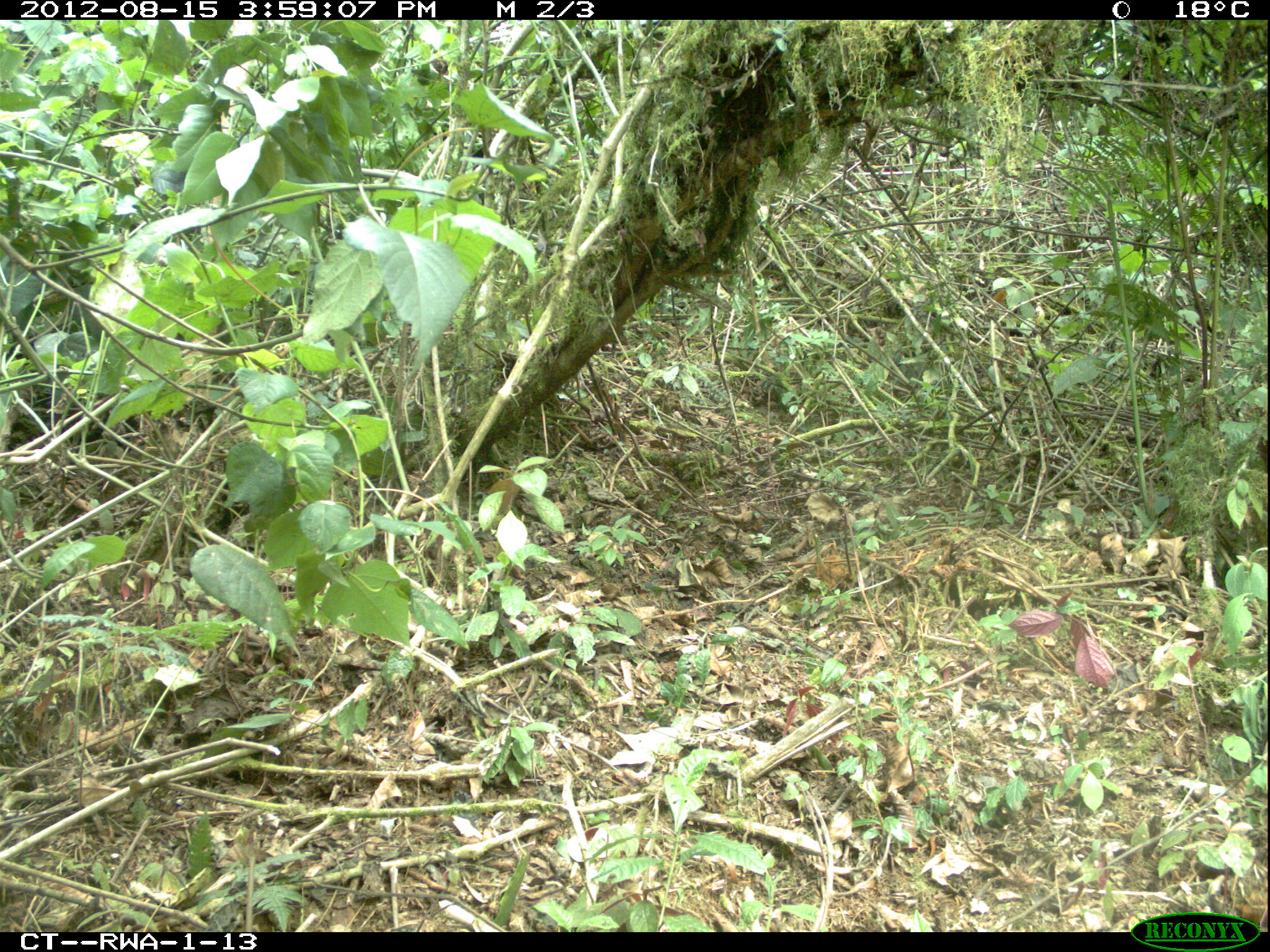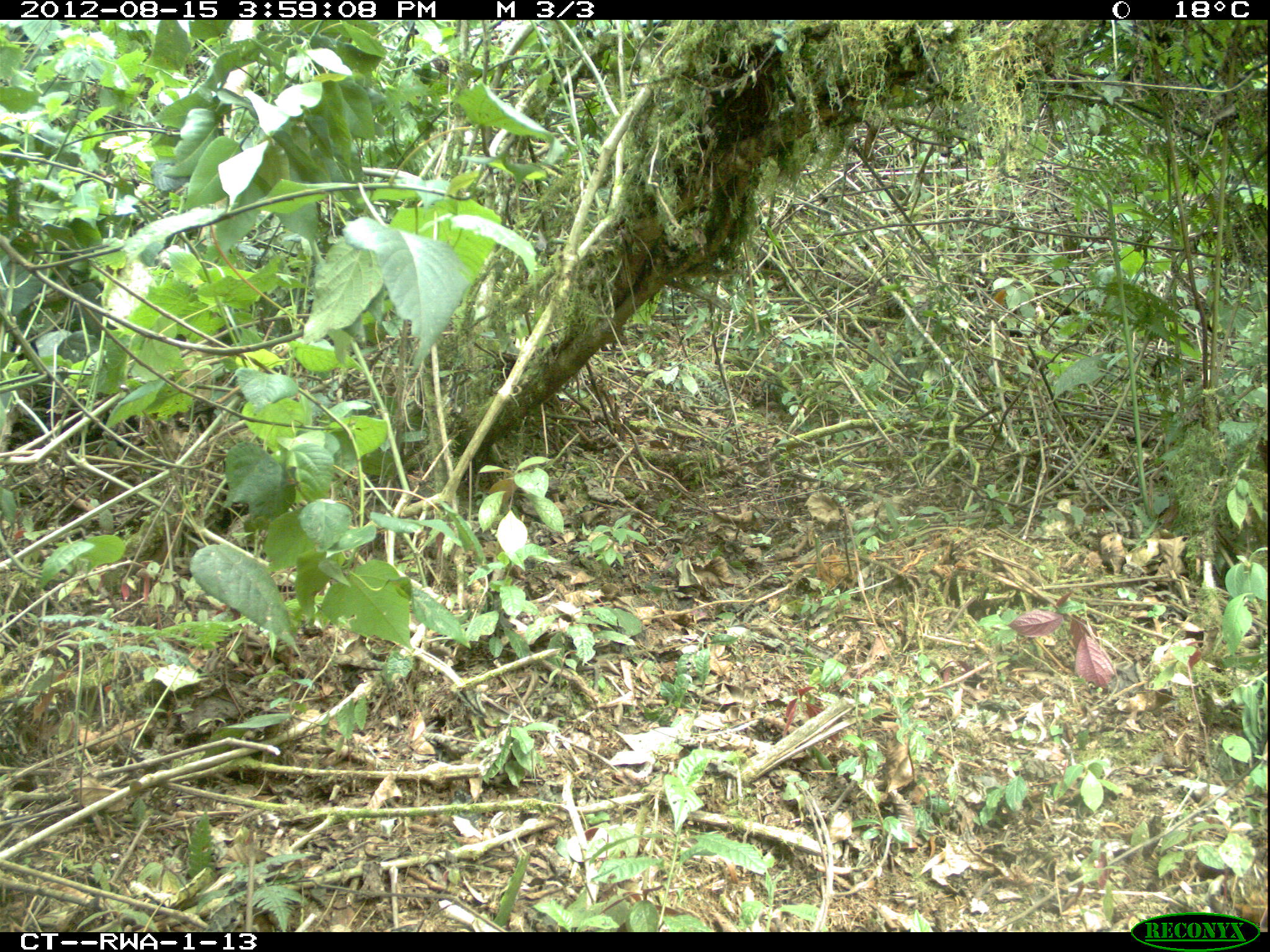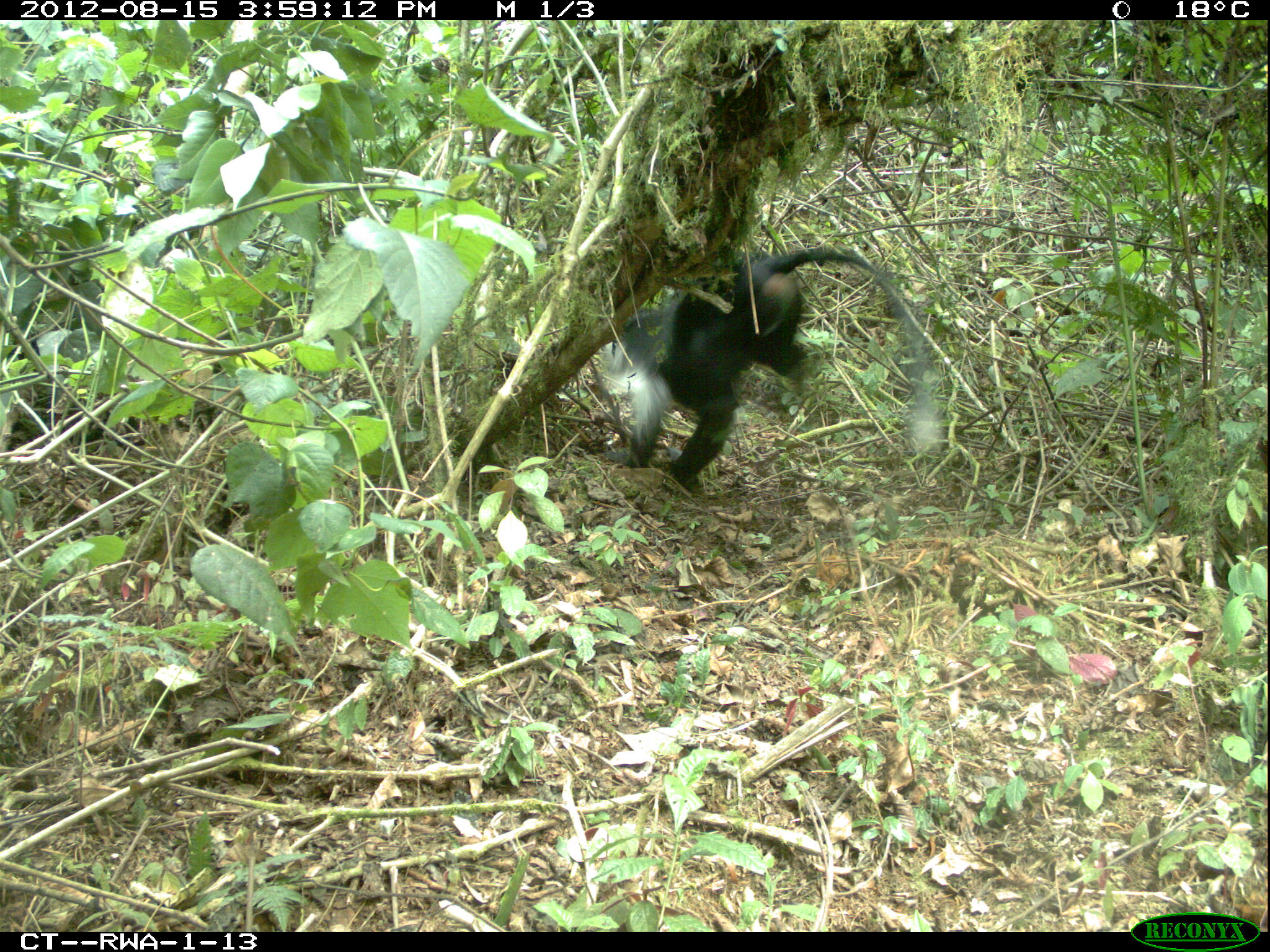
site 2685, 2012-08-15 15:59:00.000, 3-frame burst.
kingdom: Animalia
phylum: Chordata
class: Mammalia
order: Primates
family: Cercopithecidae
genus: Colobus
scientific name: Colobus angolensis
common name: angola colobus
Colobus angolensis (angola colobus), count 9.